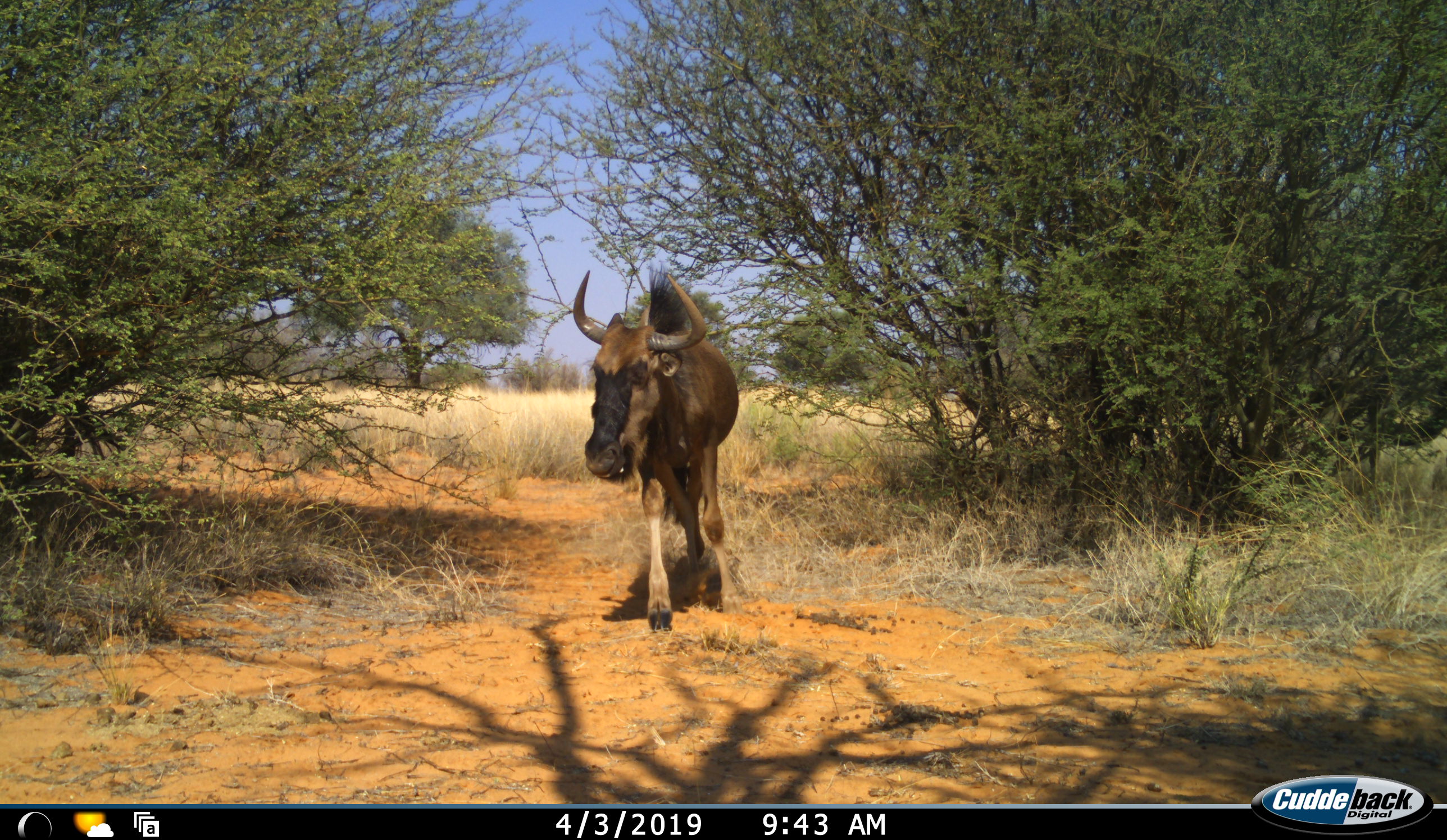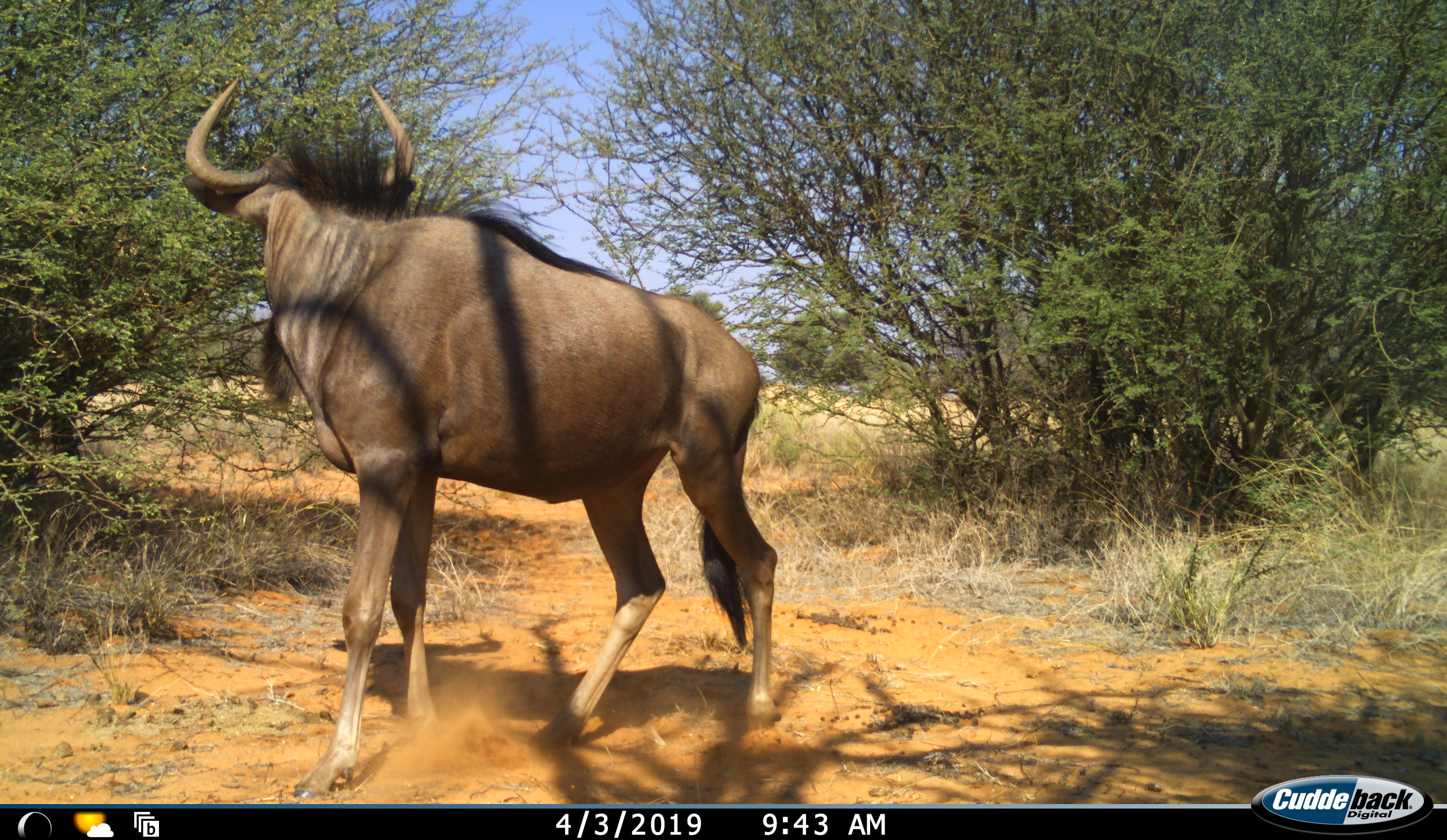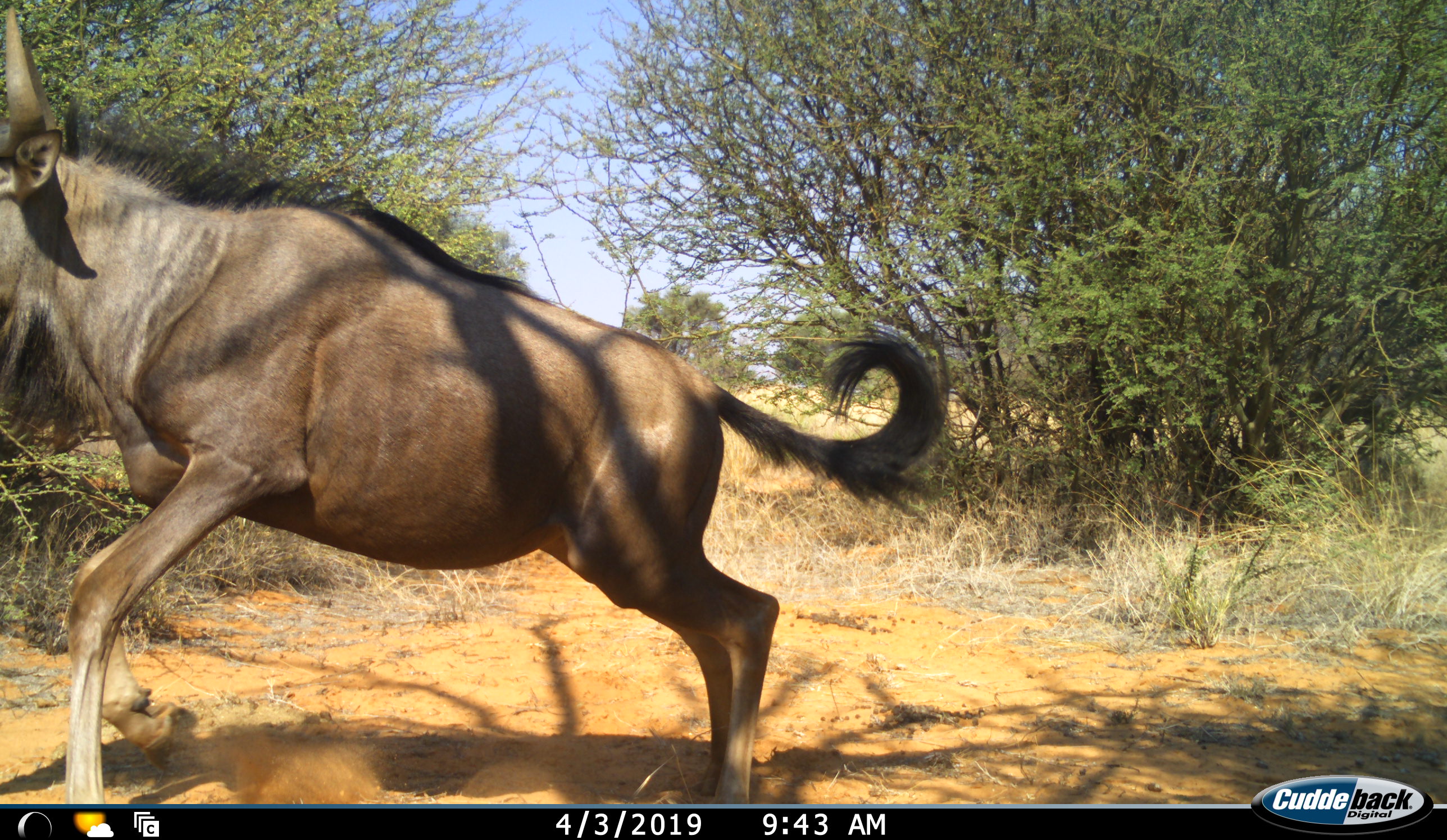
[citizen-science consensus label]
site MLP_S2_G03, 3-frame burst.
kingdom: Animalia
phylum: Chordata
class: Mammalia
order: Artiodactyla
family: Bovidae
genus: Connochaetes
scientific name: Connochaetes taurinus taurinus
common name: blue wildebeest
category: wildebeestblue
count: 1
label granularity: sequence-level